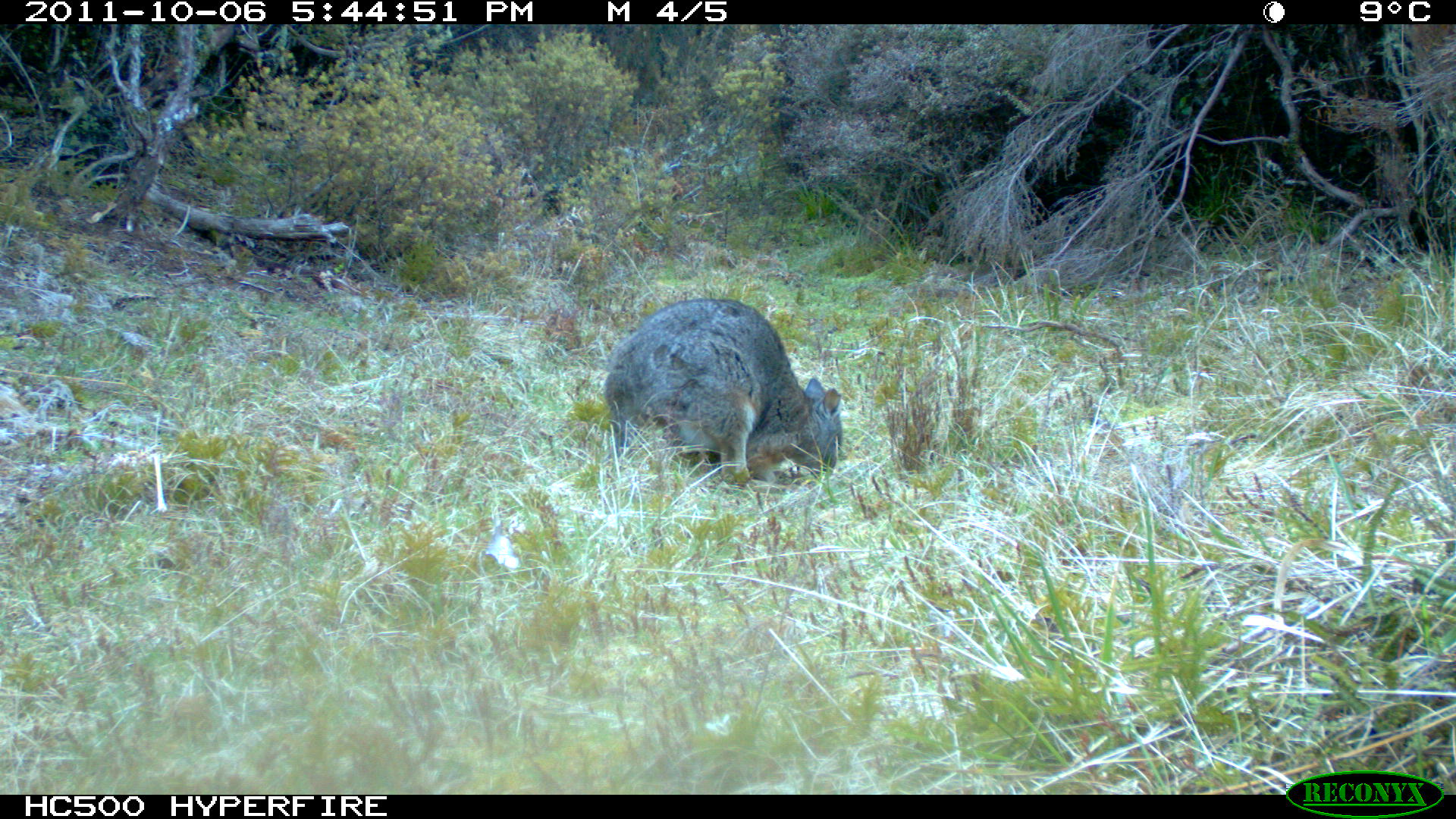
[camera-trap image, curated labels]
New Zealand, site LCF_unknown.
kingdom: Animalia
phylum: Chordata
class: Mammalia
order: Diprotodontia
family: Macropodidae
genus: Notamacropus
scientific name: Notamacropus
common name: wallaby